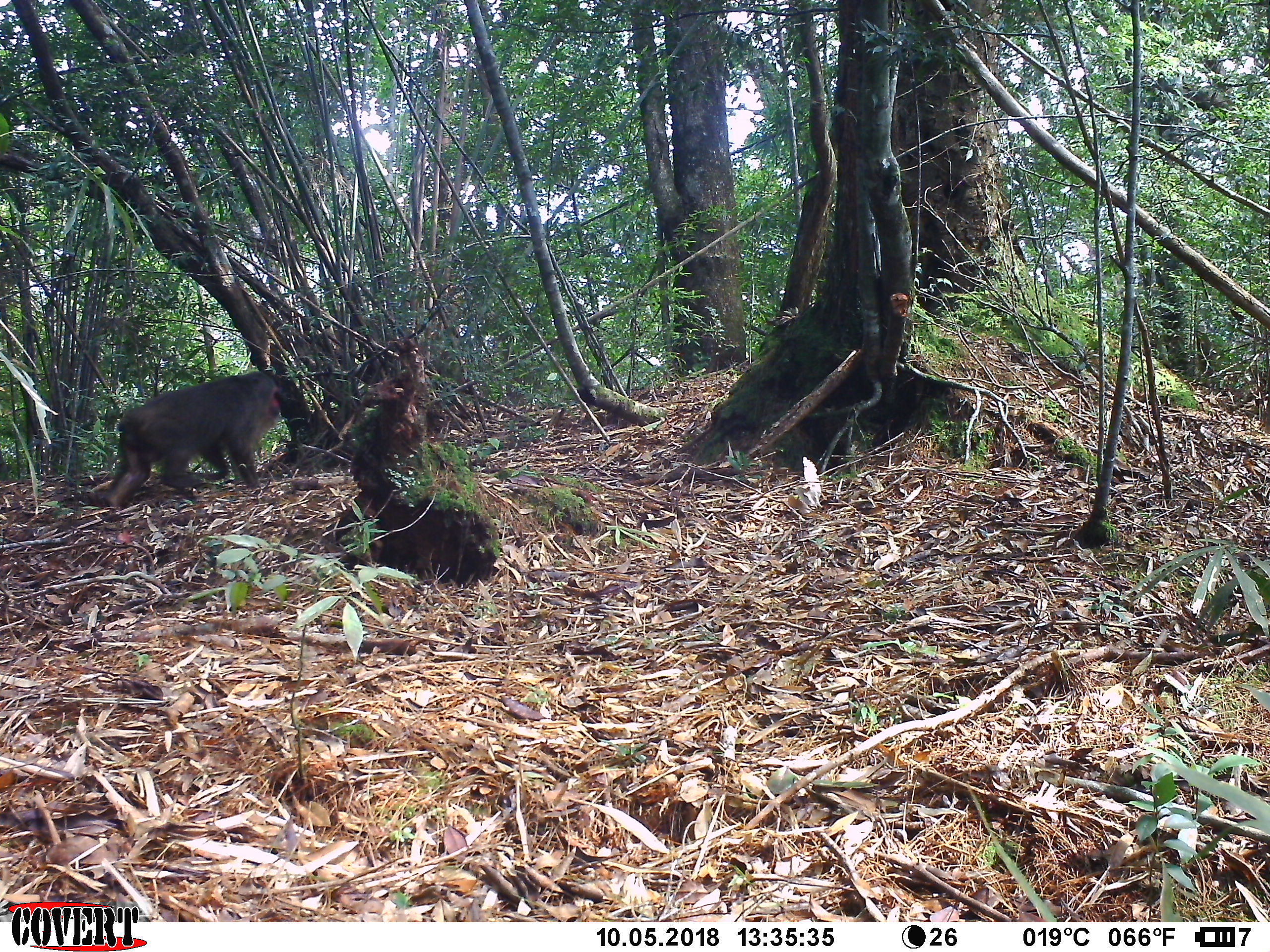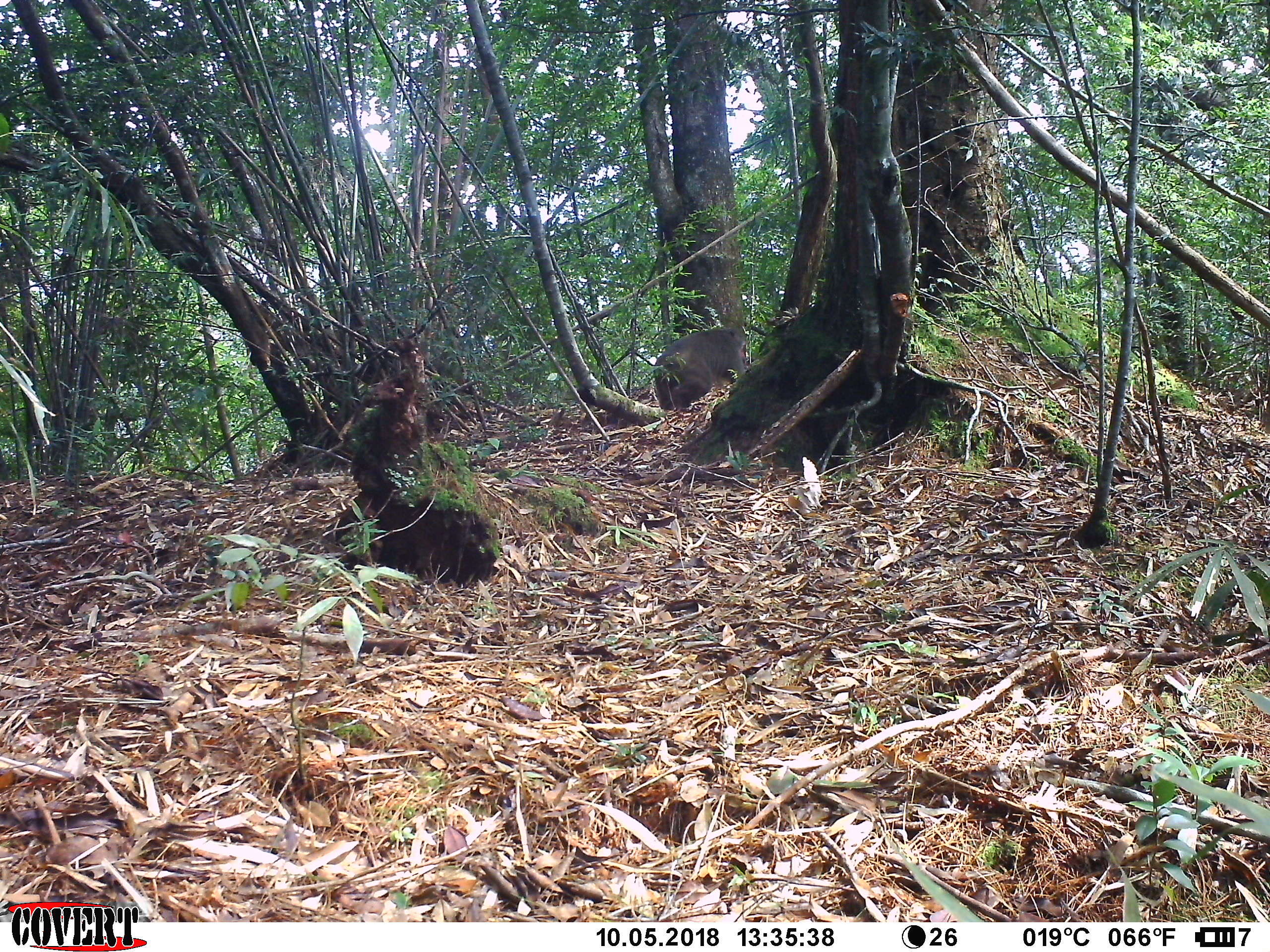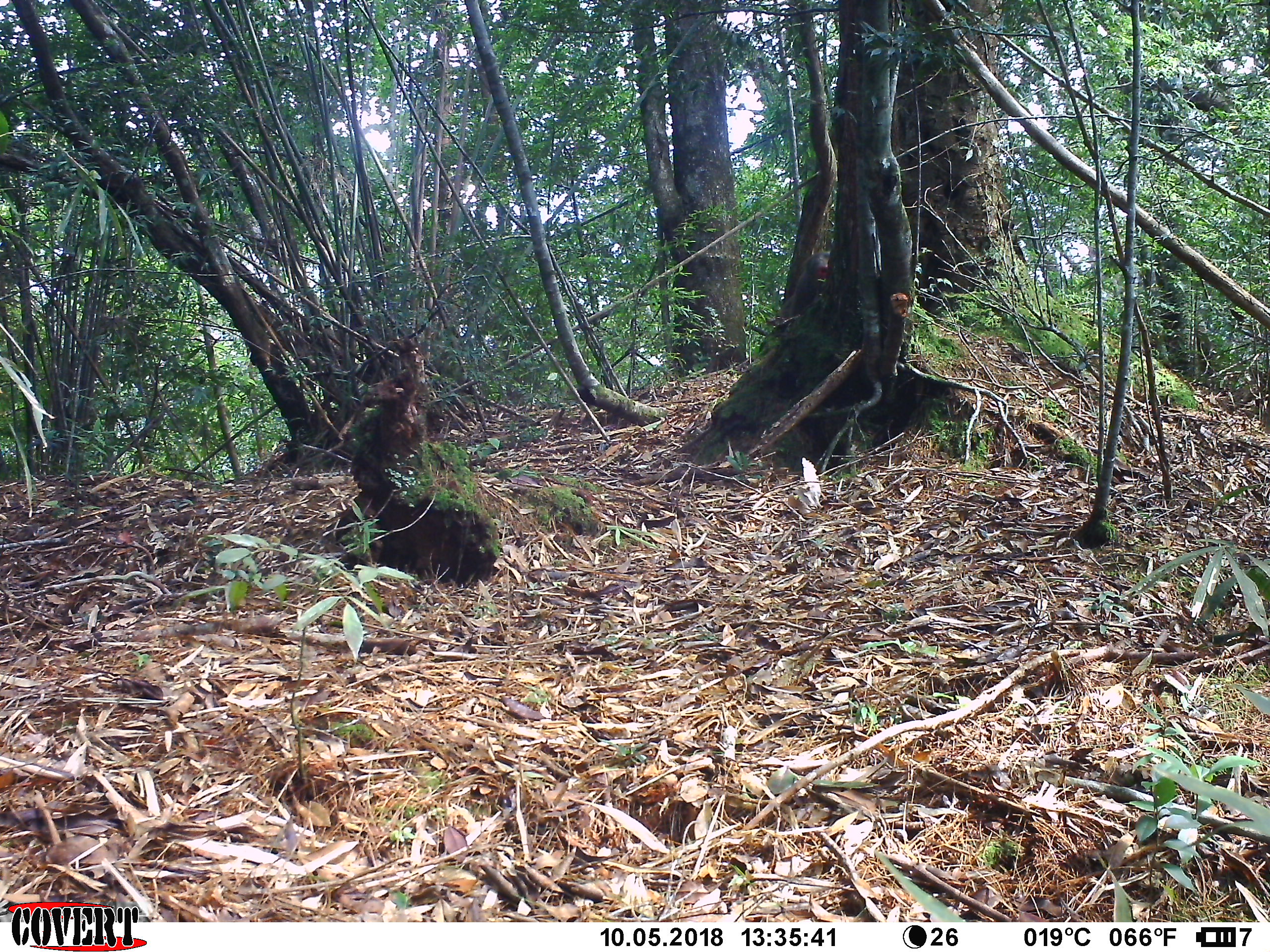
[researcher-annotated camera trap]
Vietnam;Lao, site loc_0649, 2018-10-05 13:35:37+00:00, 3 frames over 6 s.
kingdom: Animalia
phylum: Chordata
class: Mammalia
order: Primates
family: Cercopithecidae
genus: Macaca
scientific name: Macaca arctoides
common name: stump-tailed macaque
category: stump tailed macaque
Stump tailed macaque (stump-tailed macaque) (Macaca arctoides). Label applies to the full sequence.